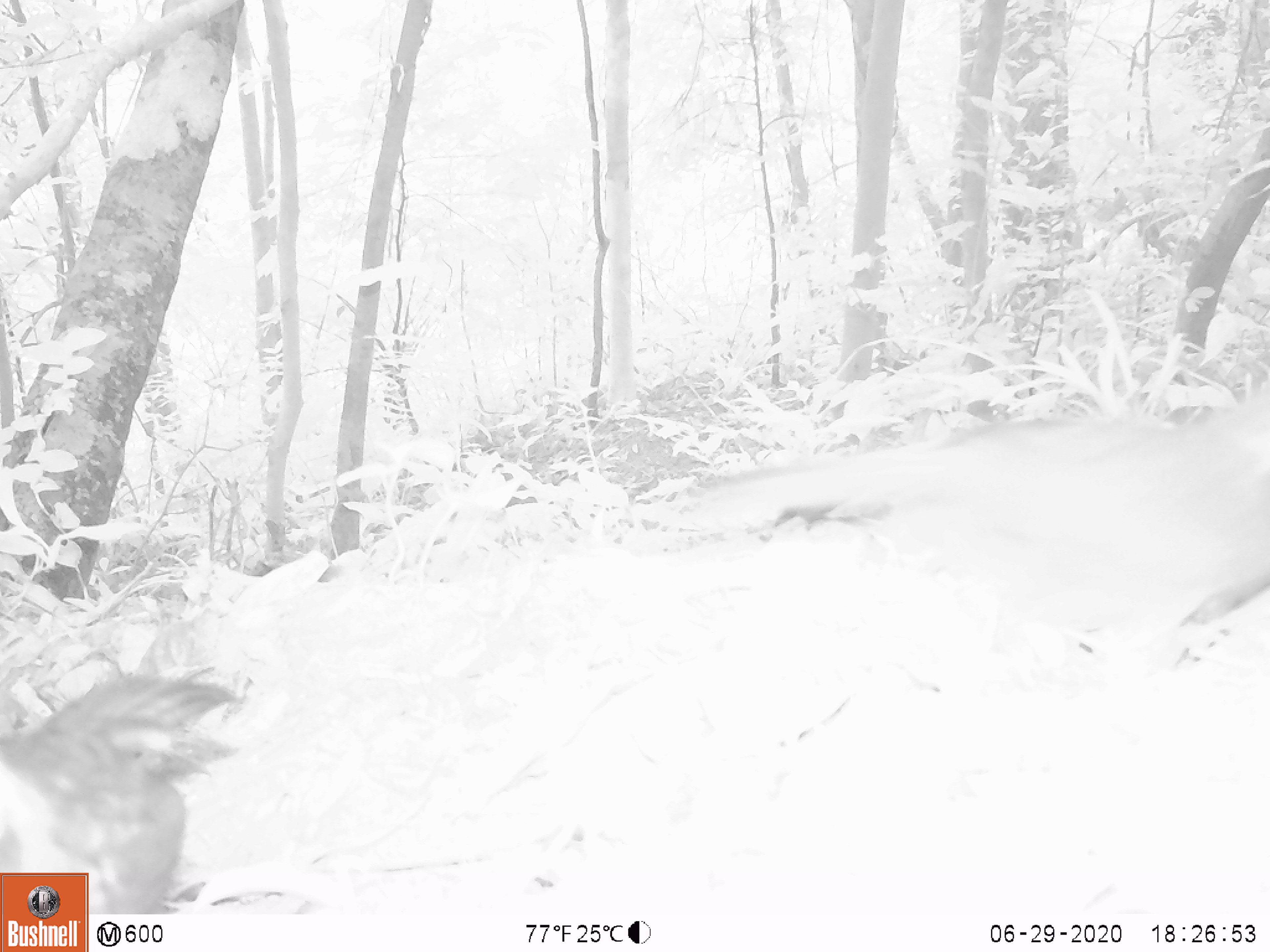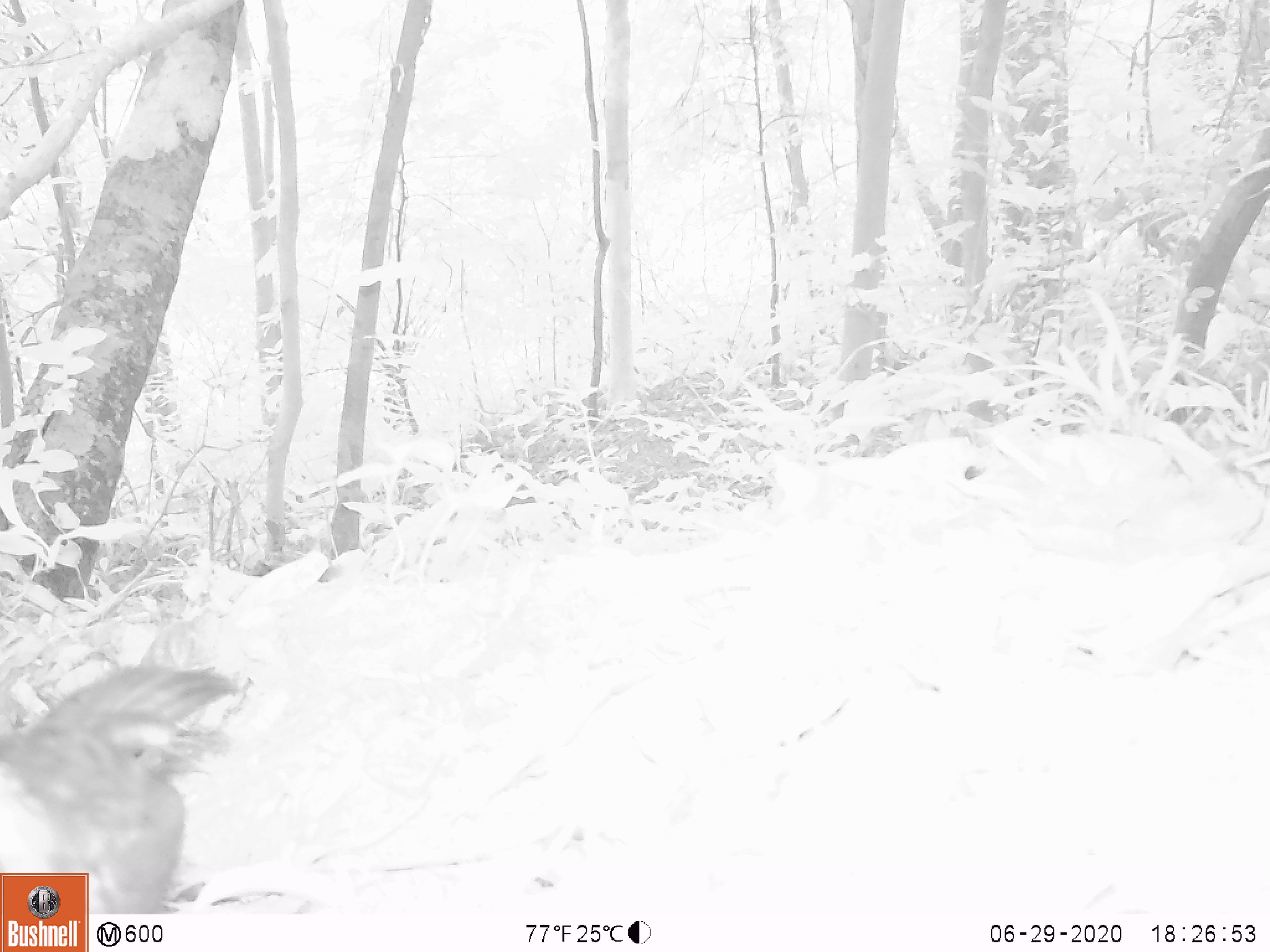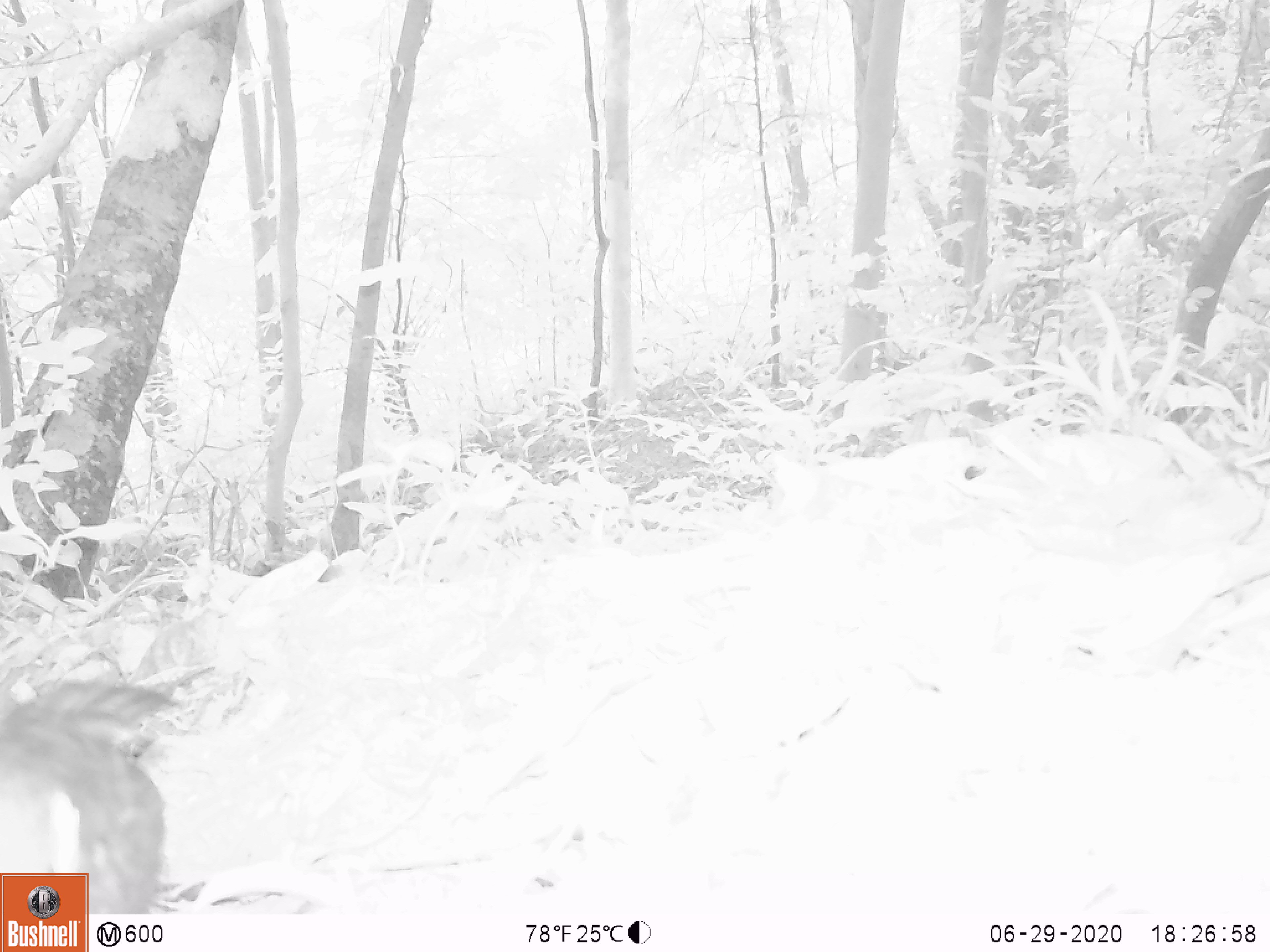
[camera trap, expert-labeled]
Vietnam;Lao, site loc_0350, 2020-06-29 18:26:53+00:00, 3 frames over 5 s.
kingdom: Animalia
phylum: Chordata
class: Aves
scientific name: Aves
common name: bird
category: unidentified bird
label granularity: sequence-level